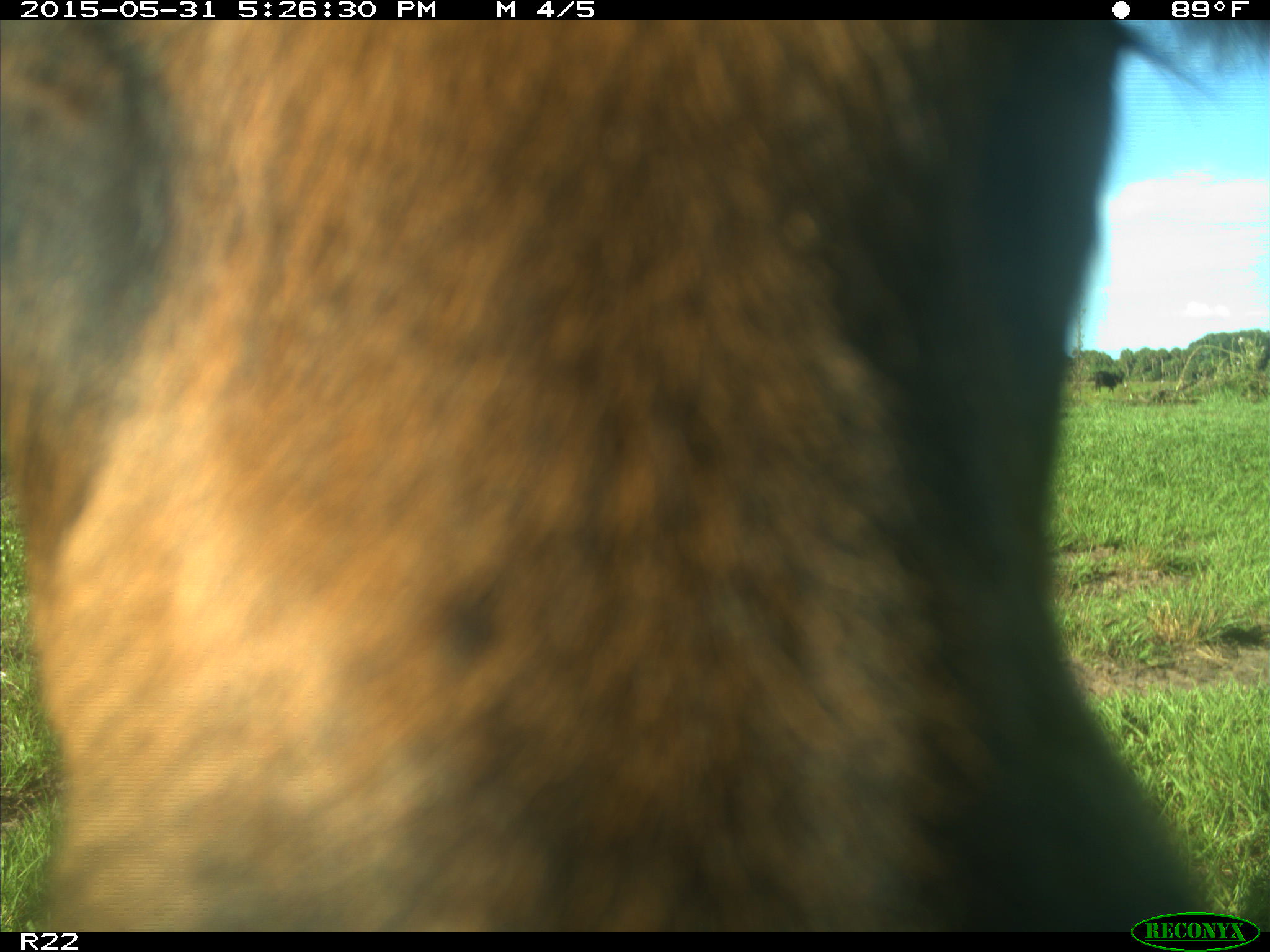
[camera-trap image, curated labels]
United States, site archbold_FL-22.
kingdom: Animalia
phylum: Chordata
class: Mammalia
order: Artiodactyla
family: Bovidae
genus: Bos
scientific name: Bos taurus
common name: domestic cow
Bos taurus (domestic cow).